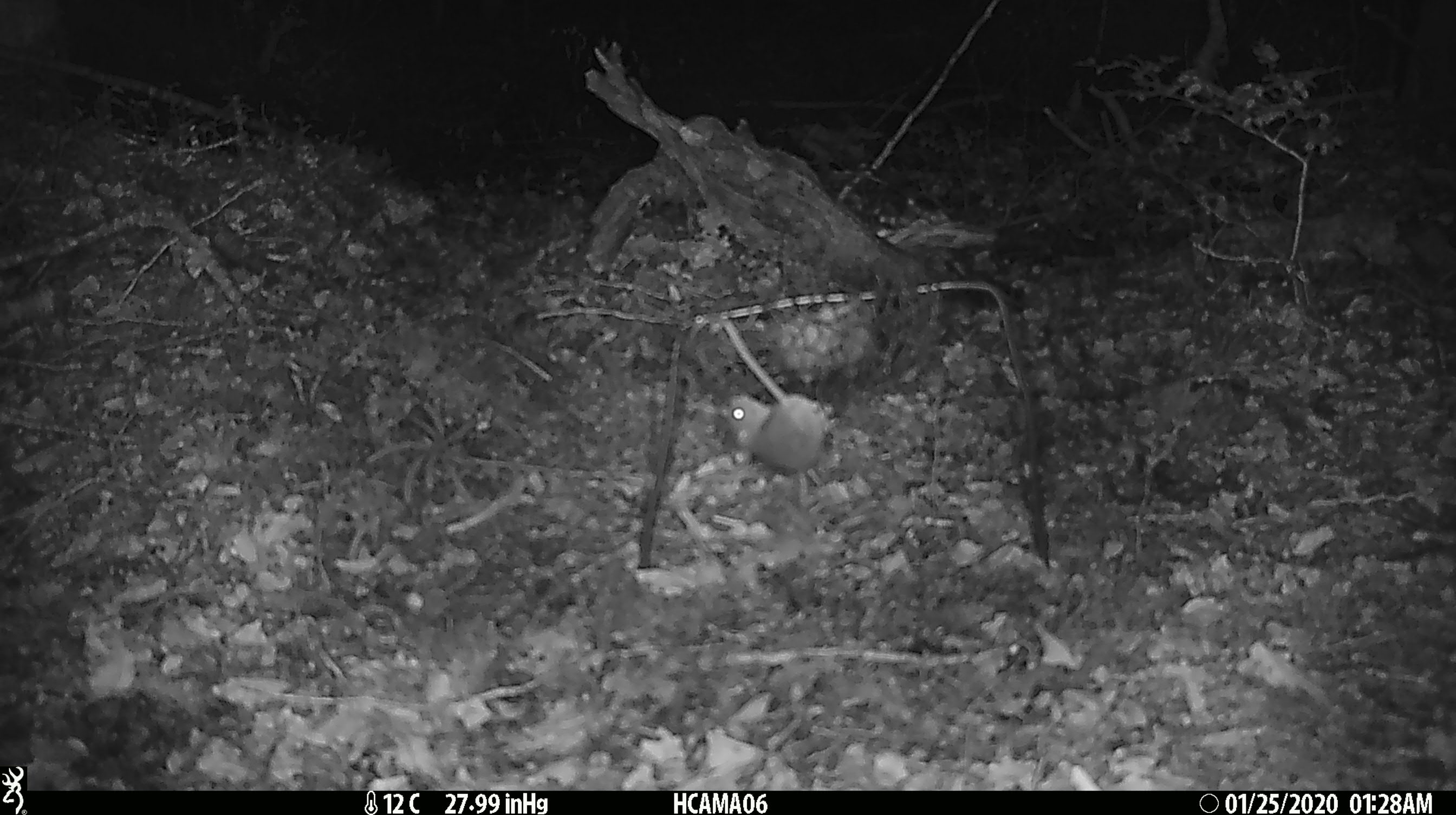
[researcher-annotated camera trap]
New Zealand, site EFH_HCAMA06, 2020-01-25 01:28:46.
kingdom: Animalia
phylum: Chordata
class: Mammalia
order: Rodentia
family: Muridae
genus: Mus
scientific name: Mus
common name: mouse